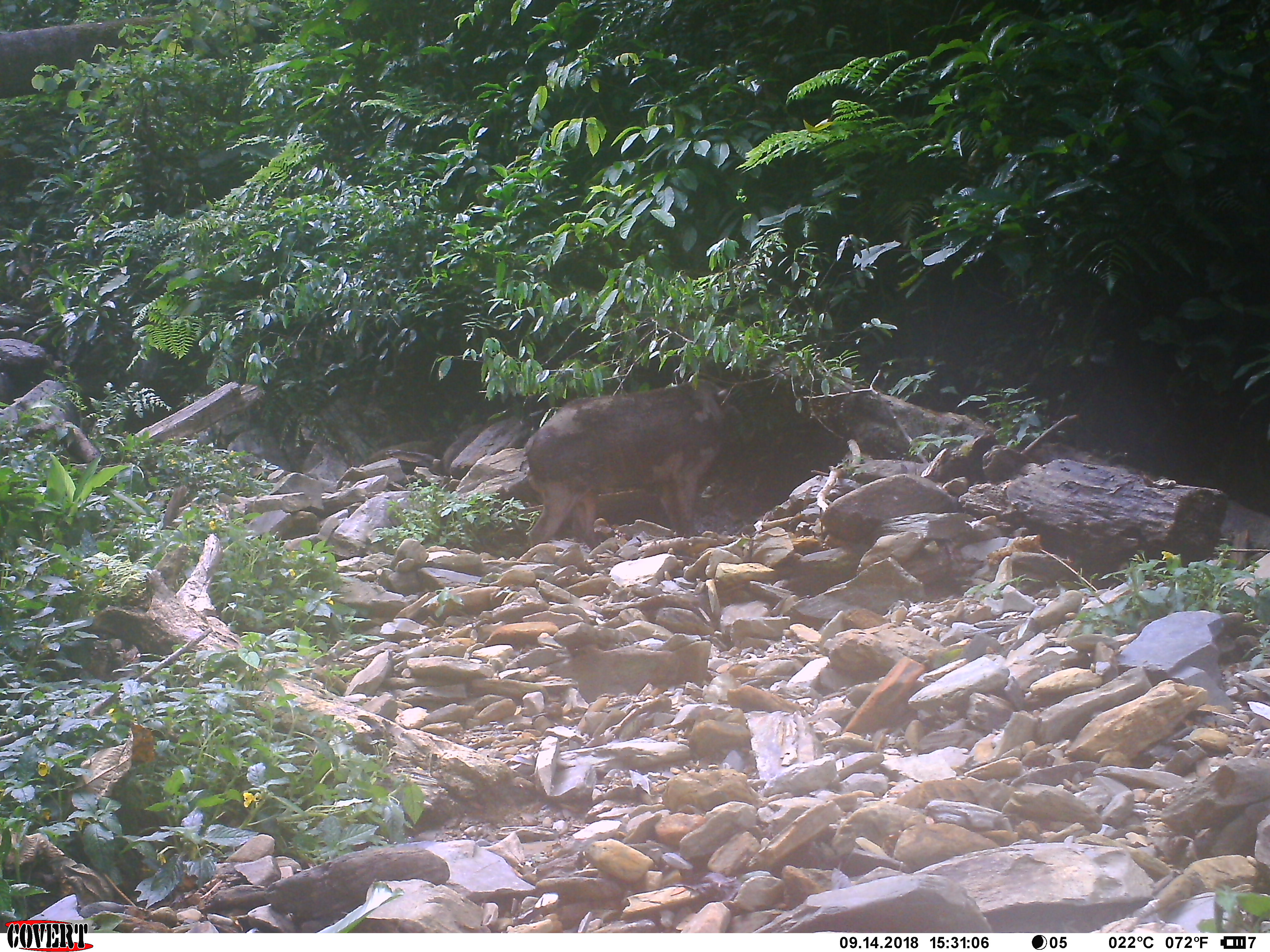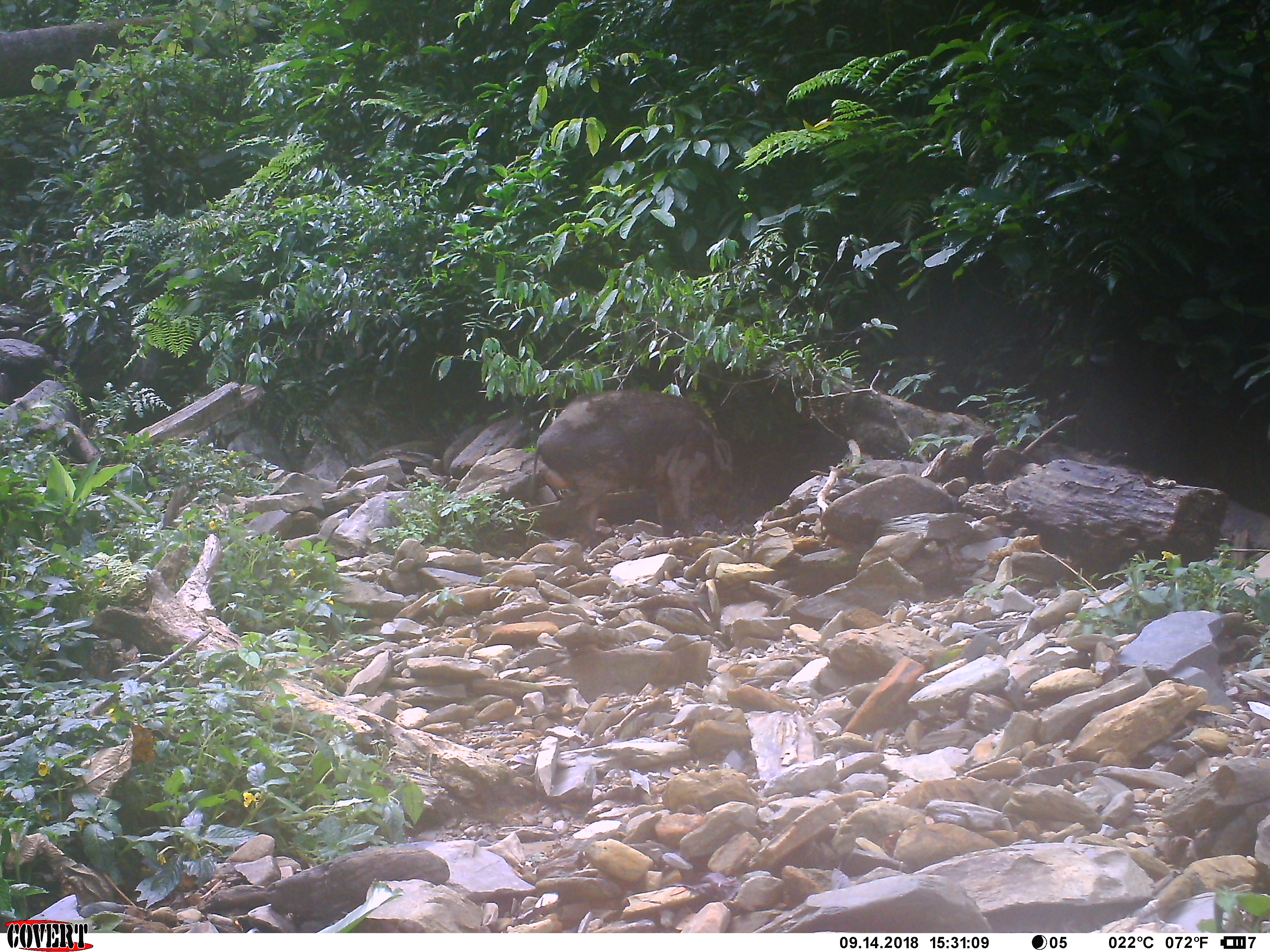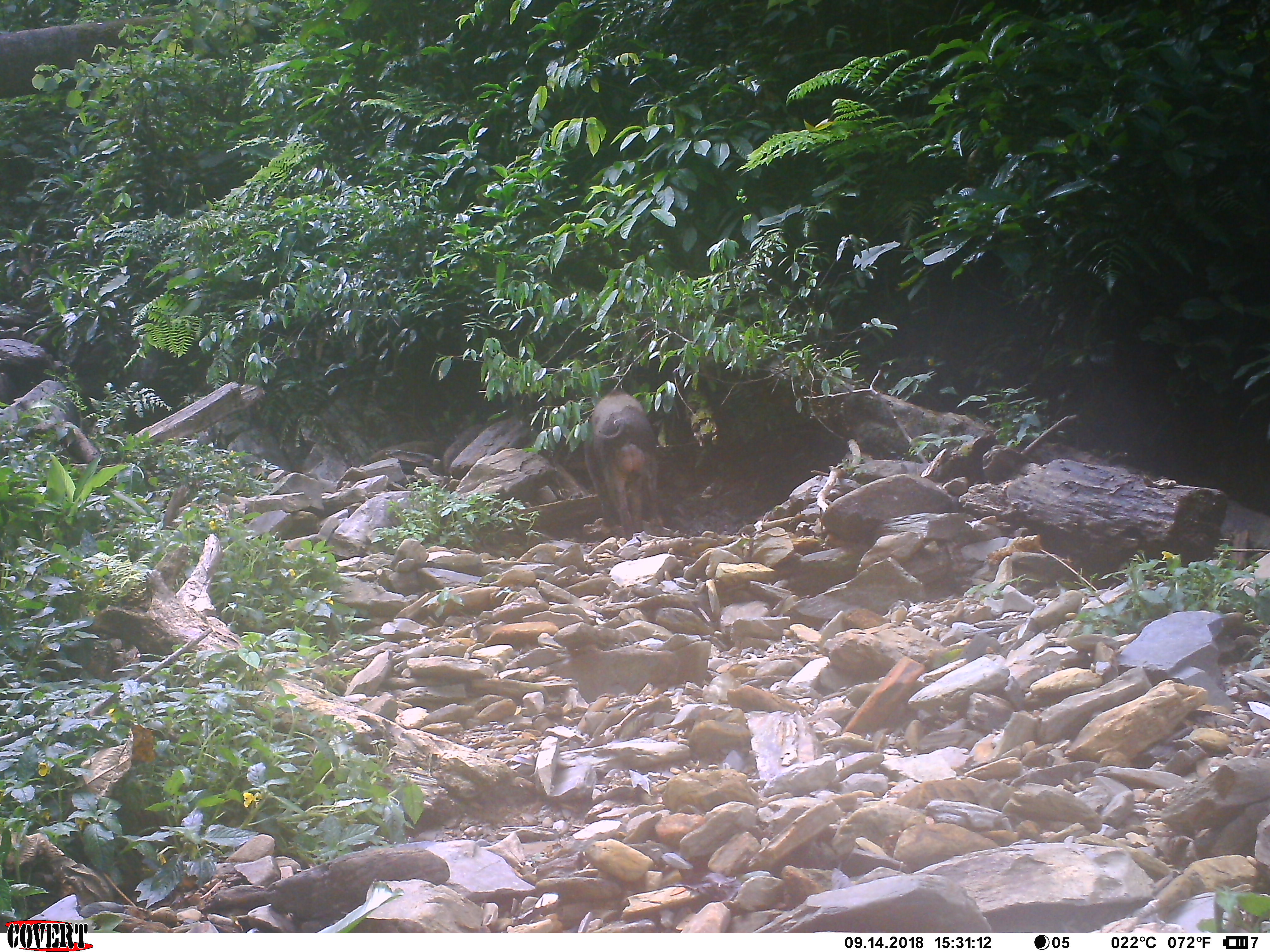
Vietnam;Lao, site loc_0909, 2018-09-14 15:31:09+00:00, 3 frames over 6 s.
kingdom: Animalia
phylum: Chordata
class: Mammalia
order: Artiodactyla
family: Suidae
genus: Sus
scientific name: Sus scrofa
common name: eurasian wild pig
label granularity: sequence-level